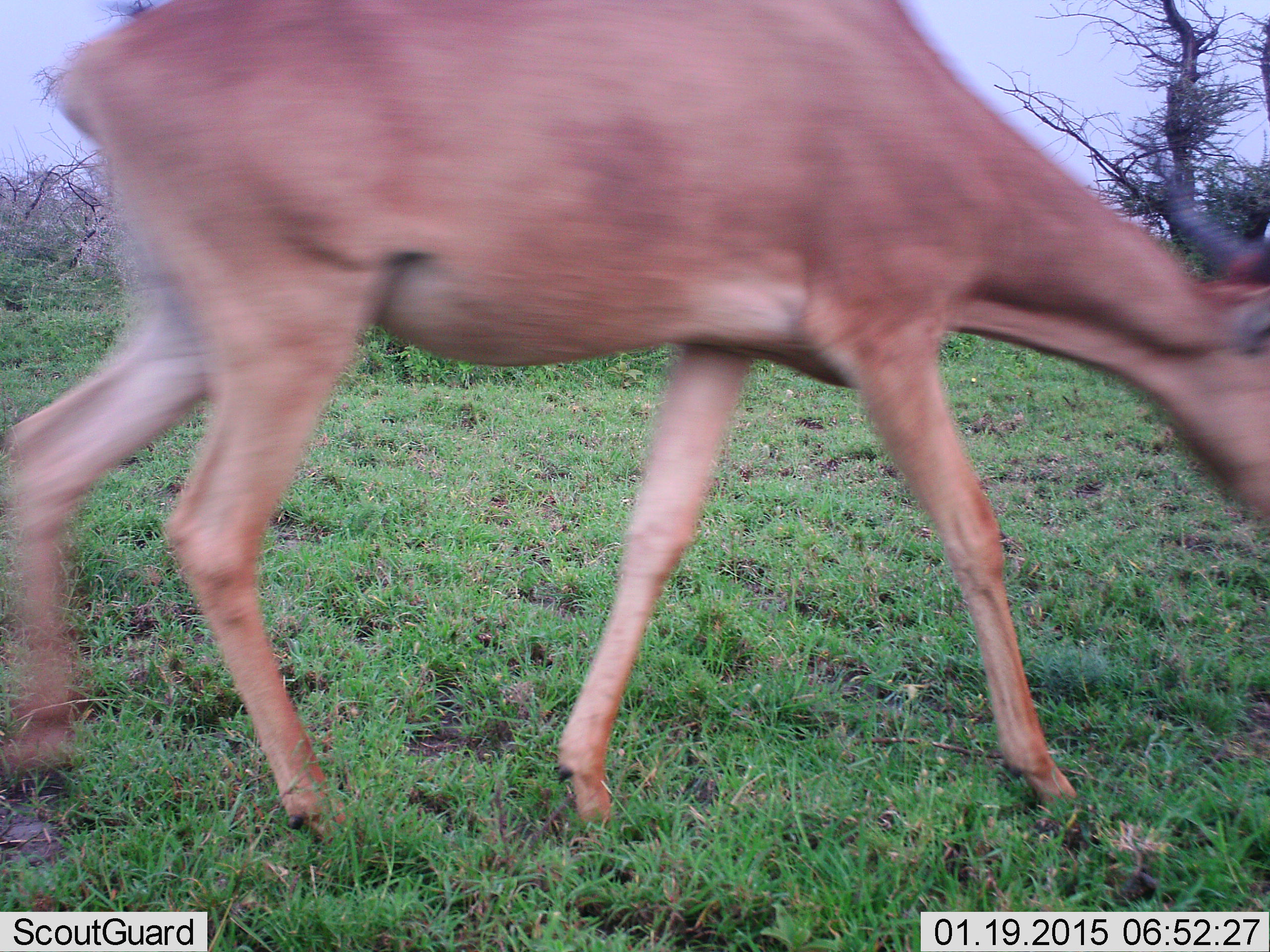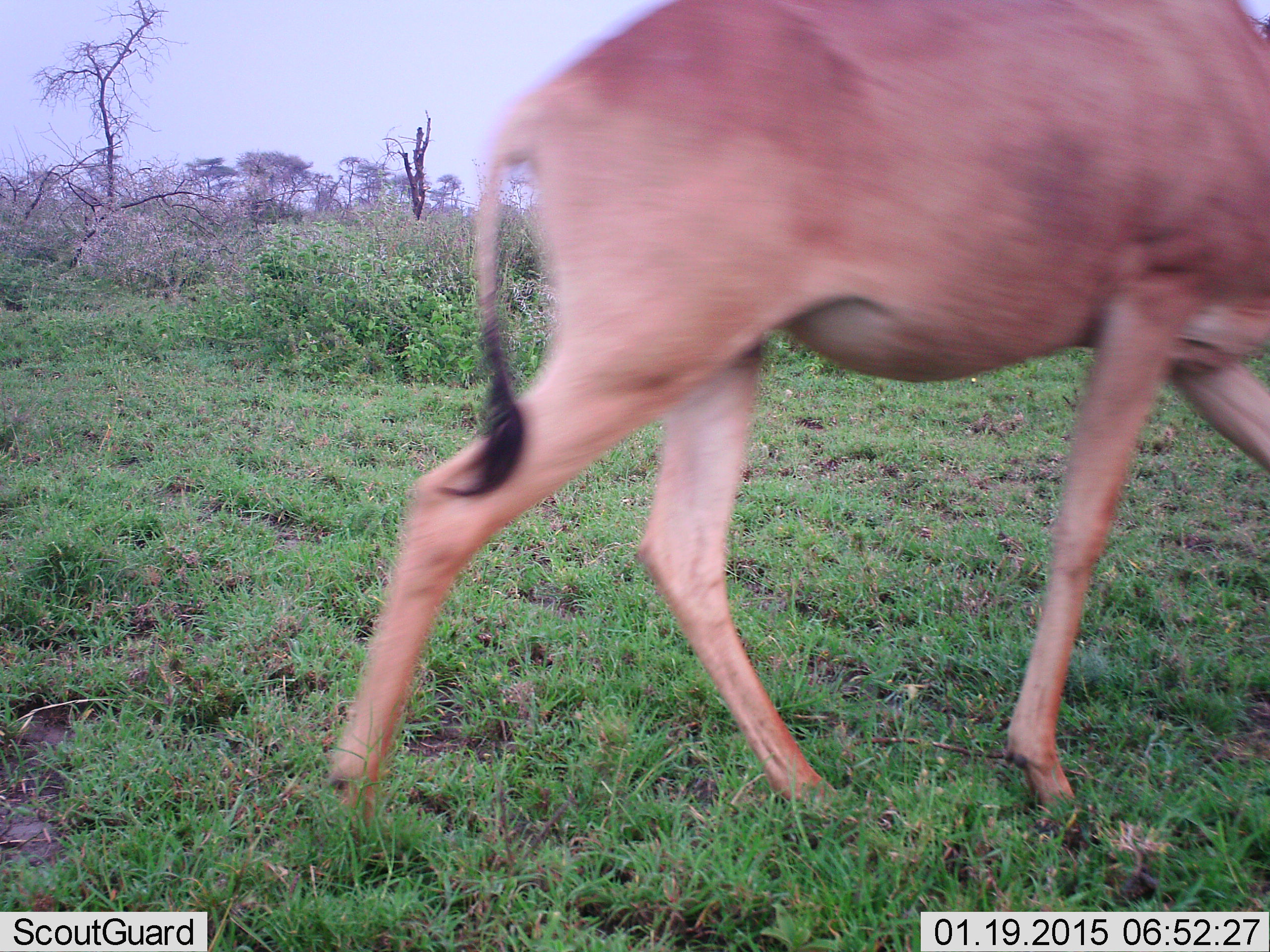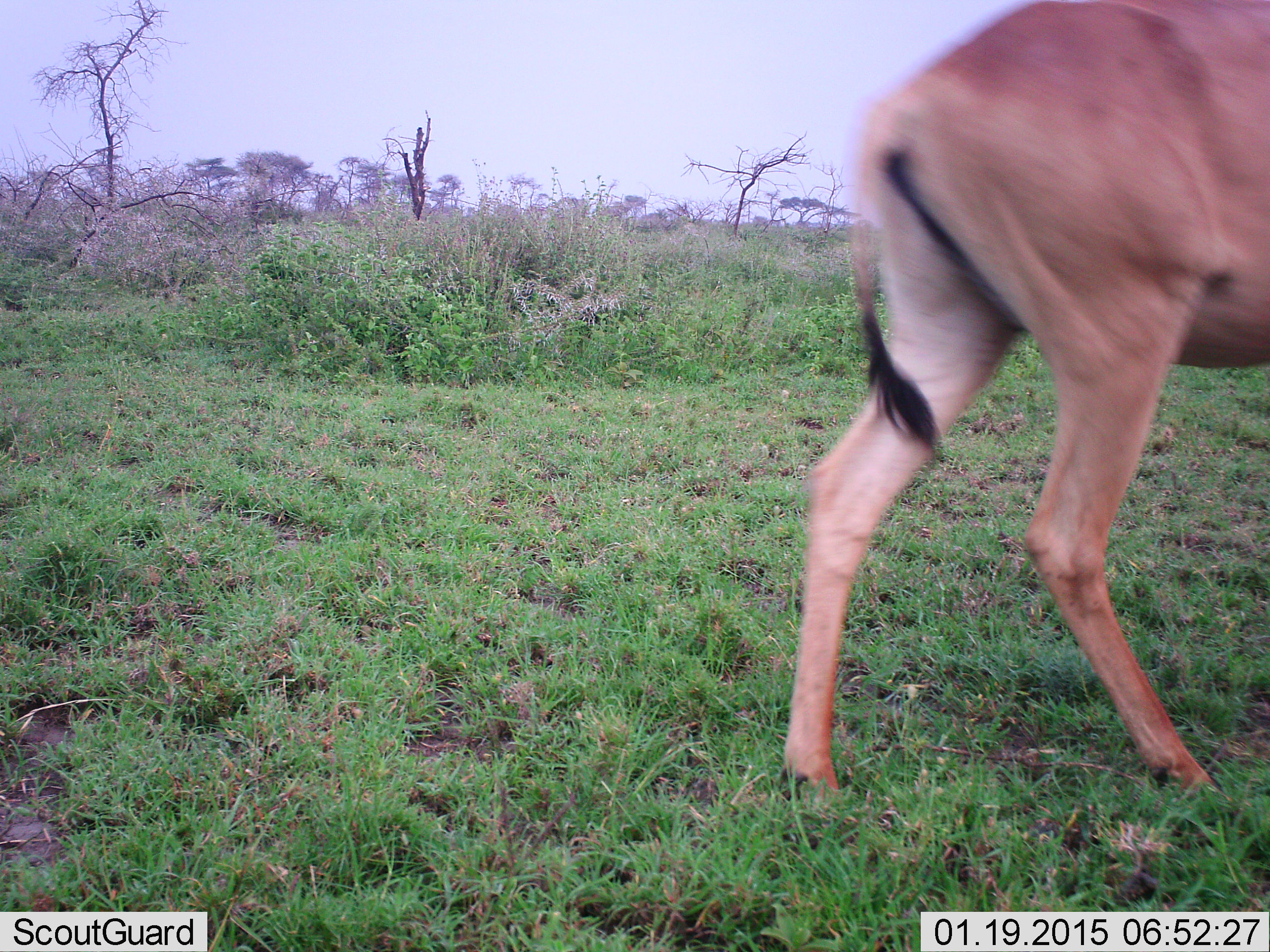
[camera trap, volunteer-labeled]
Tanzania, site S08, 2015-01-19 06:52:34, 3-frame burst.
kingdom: Animalia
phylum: Chordata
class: Mammalia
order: Artiodactyla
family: Bovidae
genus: Alcelaphus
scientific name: Alcelaphus buselaphus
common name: hartebeest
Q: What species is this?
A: Hartebeest (Alcelaphus buselaphus).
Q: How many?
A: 1.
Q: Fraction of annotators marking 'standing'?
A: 0%.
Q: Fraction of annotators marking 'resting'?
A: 0%.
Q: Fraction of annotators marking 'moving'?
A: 90%.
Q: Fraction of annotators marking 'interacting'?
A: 0%.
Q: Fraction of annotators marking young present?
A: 0%.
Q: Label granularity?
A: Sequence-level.